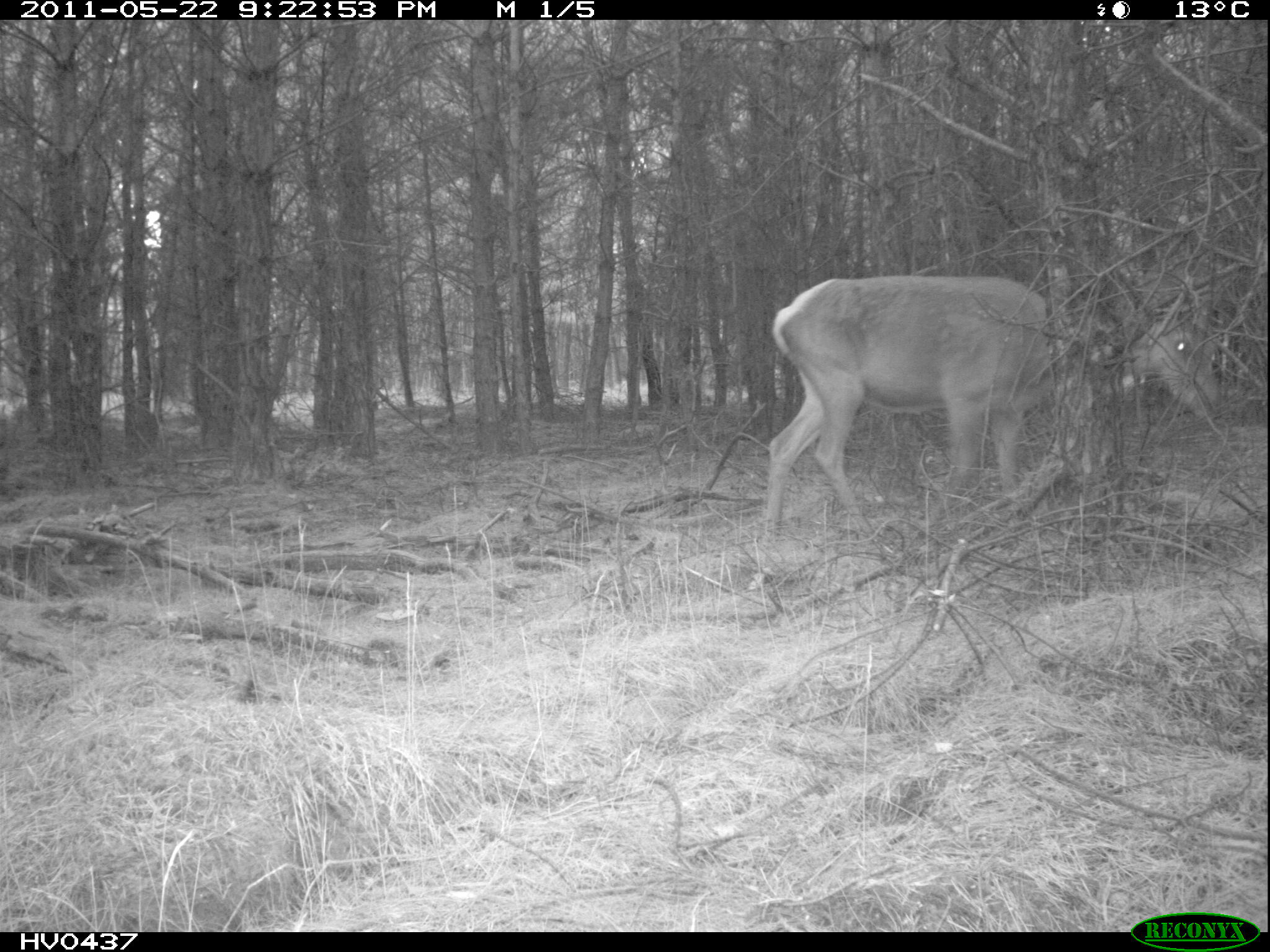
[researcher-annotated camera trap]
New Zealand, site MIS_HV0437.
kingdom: Animalia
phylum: Chordata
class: Mammalia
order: Artiodactyla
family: Cervidae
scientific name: Cervidae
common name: deer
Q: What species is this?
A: Deer (Cervidae).